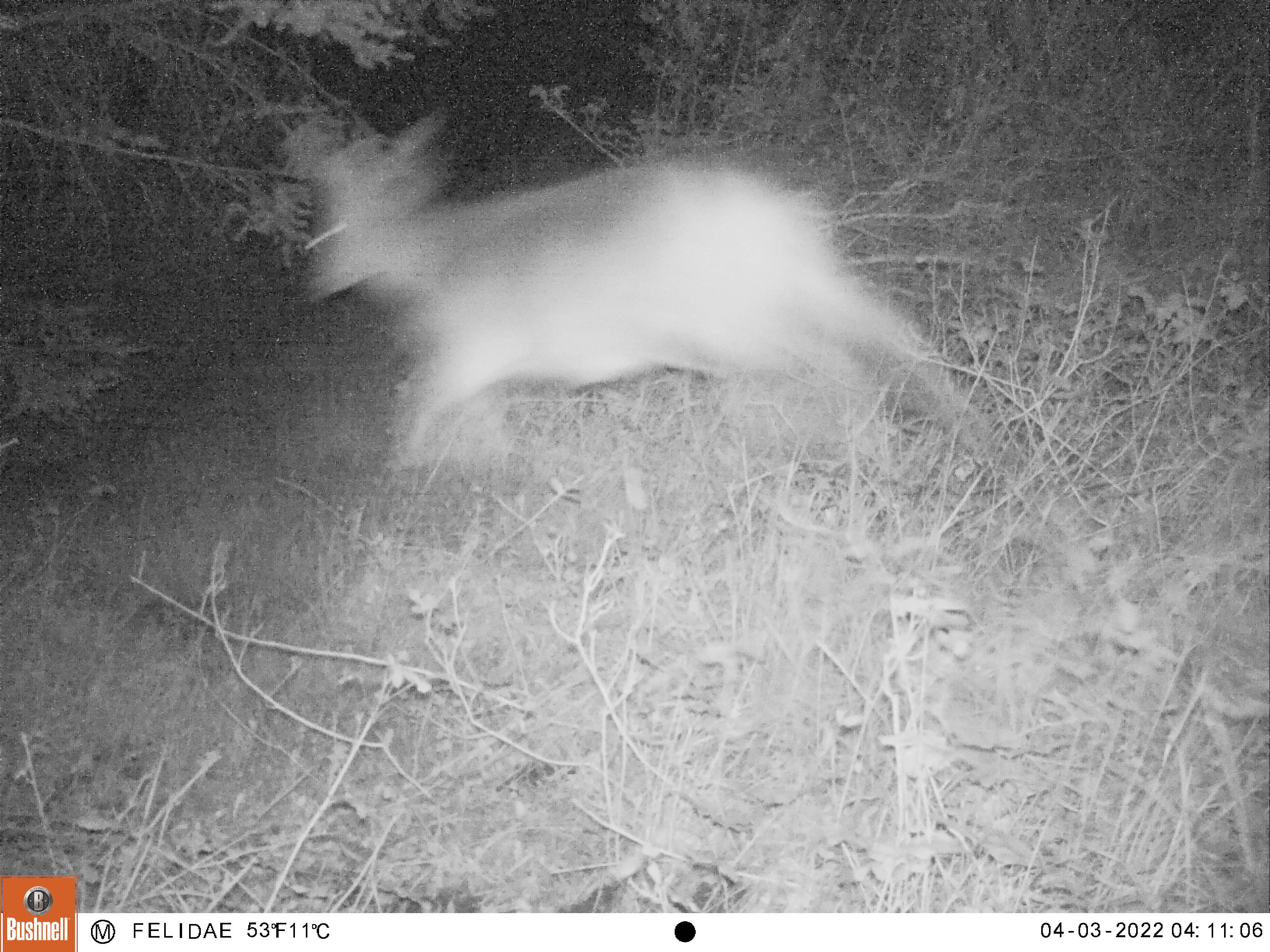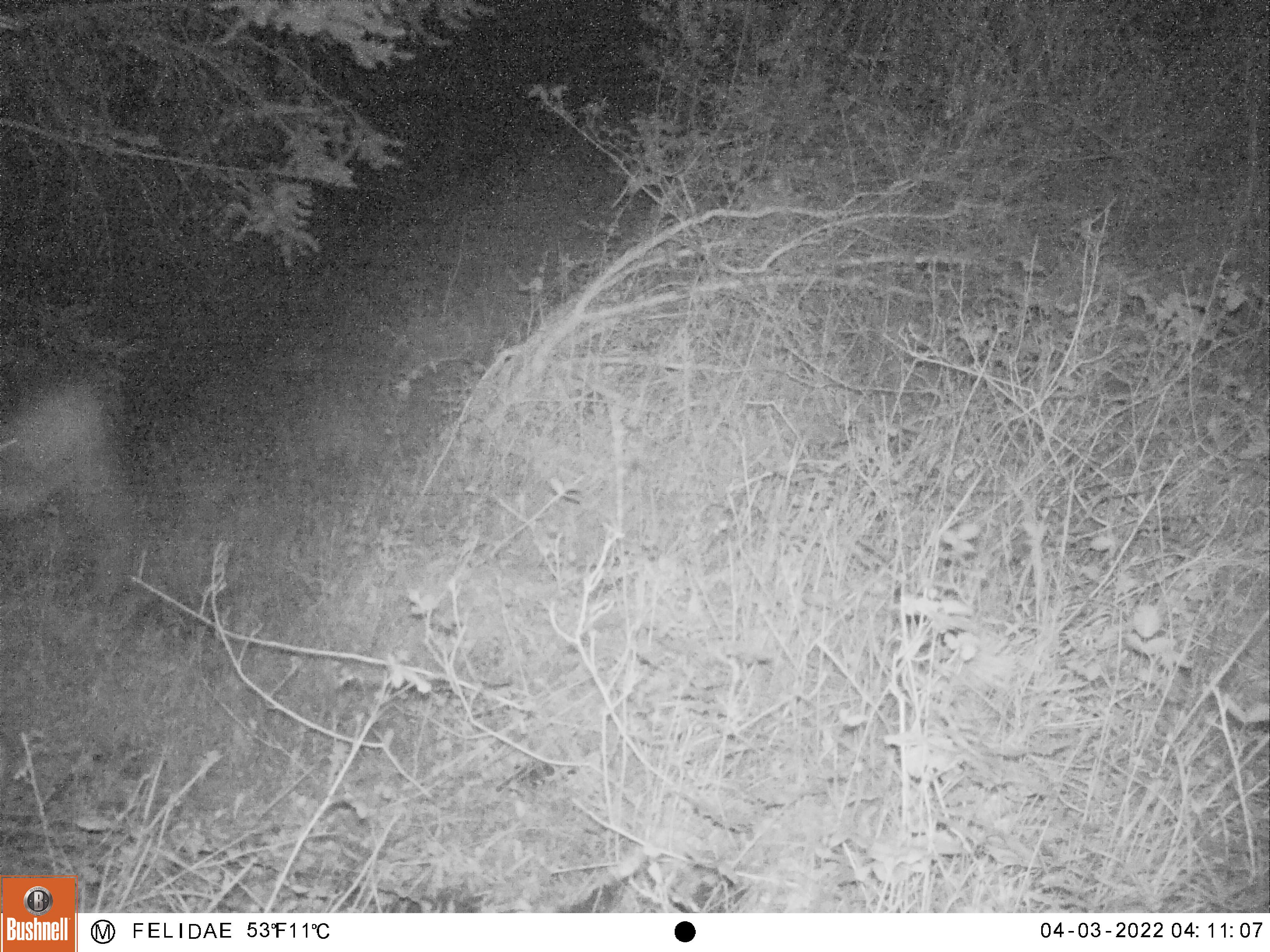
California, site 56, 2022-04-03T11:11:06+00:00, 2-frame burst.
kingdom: Animalia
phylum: Chordata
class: Mammalia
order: Artiodactyla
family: Cervidae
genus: Odocoileus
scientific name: Odocoileus hemionus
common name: mule deer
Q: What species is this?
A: Mule deer (Odocoileus hemionus).